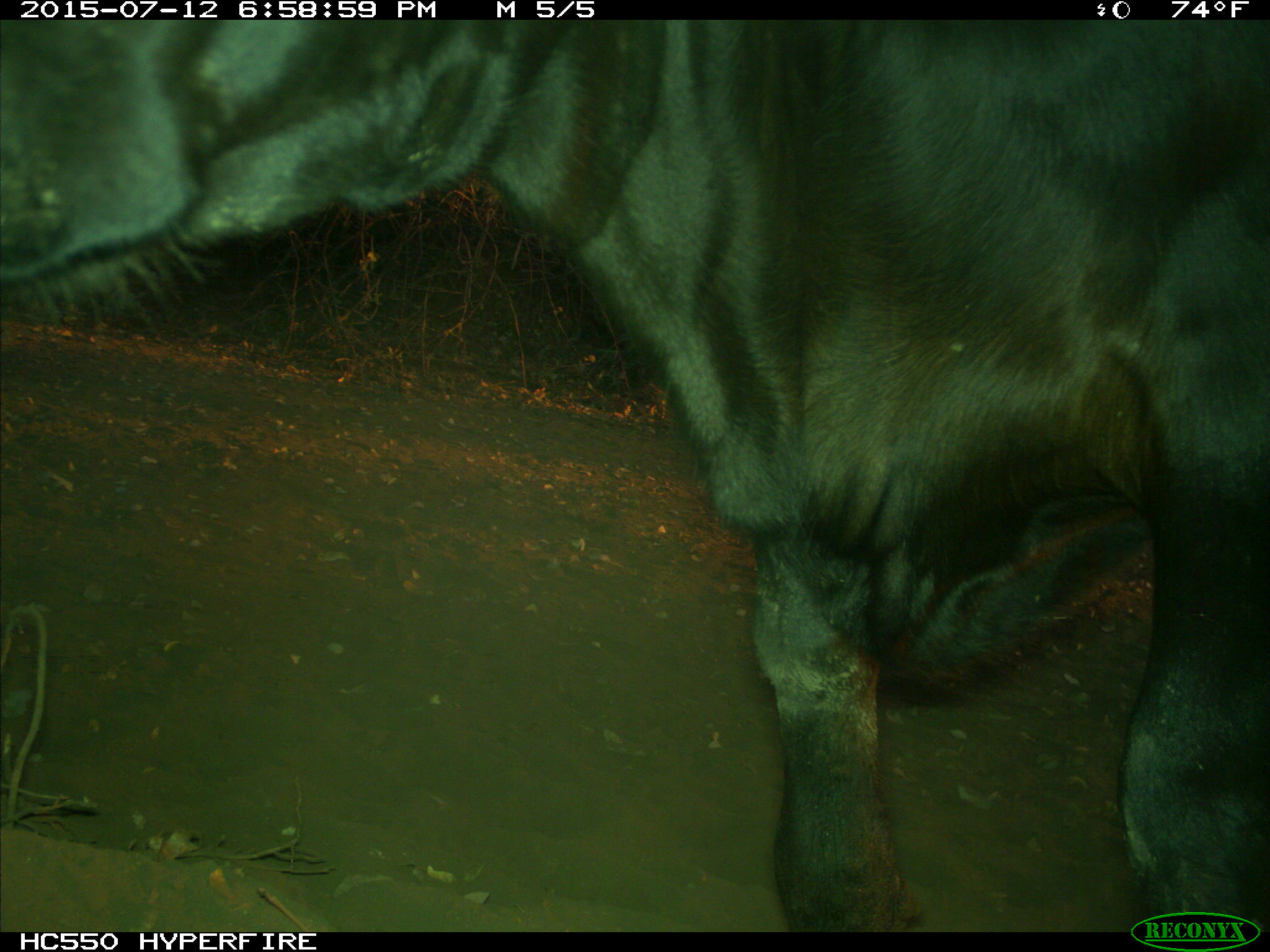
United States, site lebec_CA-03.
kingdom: Animalia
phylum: Chordata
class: Mammalia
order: Artiodactyla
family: Bovidae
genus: Bos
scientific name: Bos taurus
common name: domestic cow